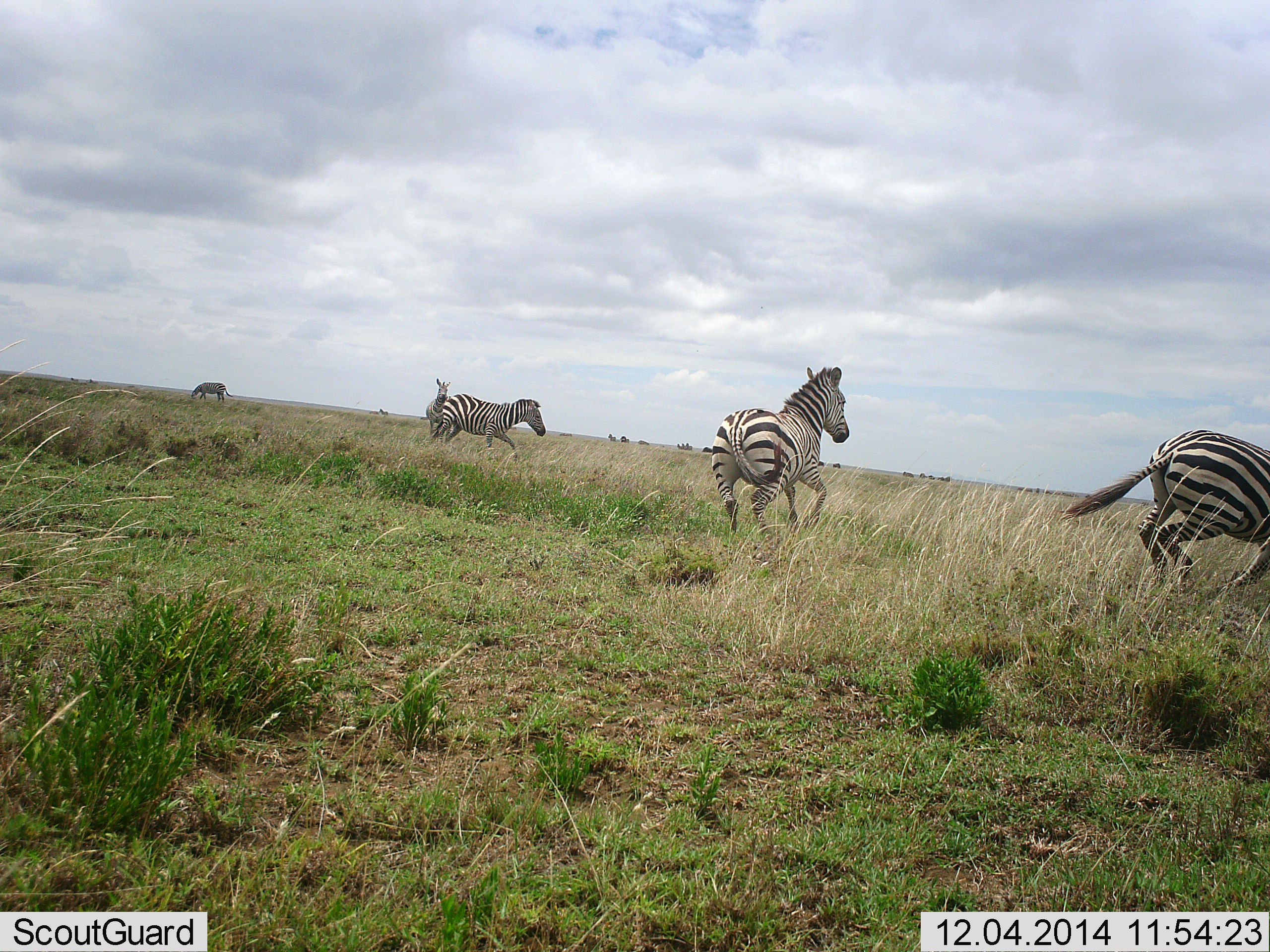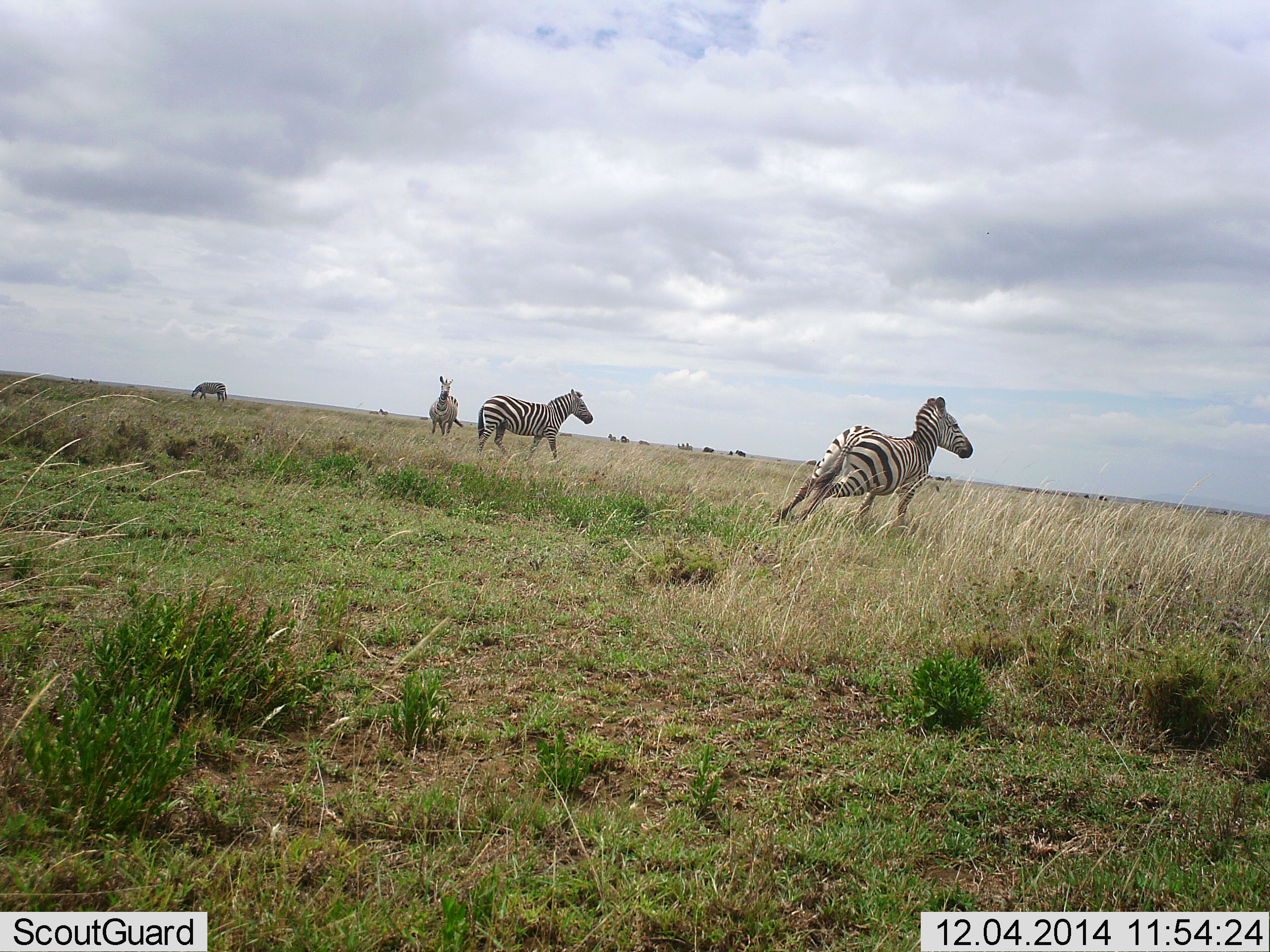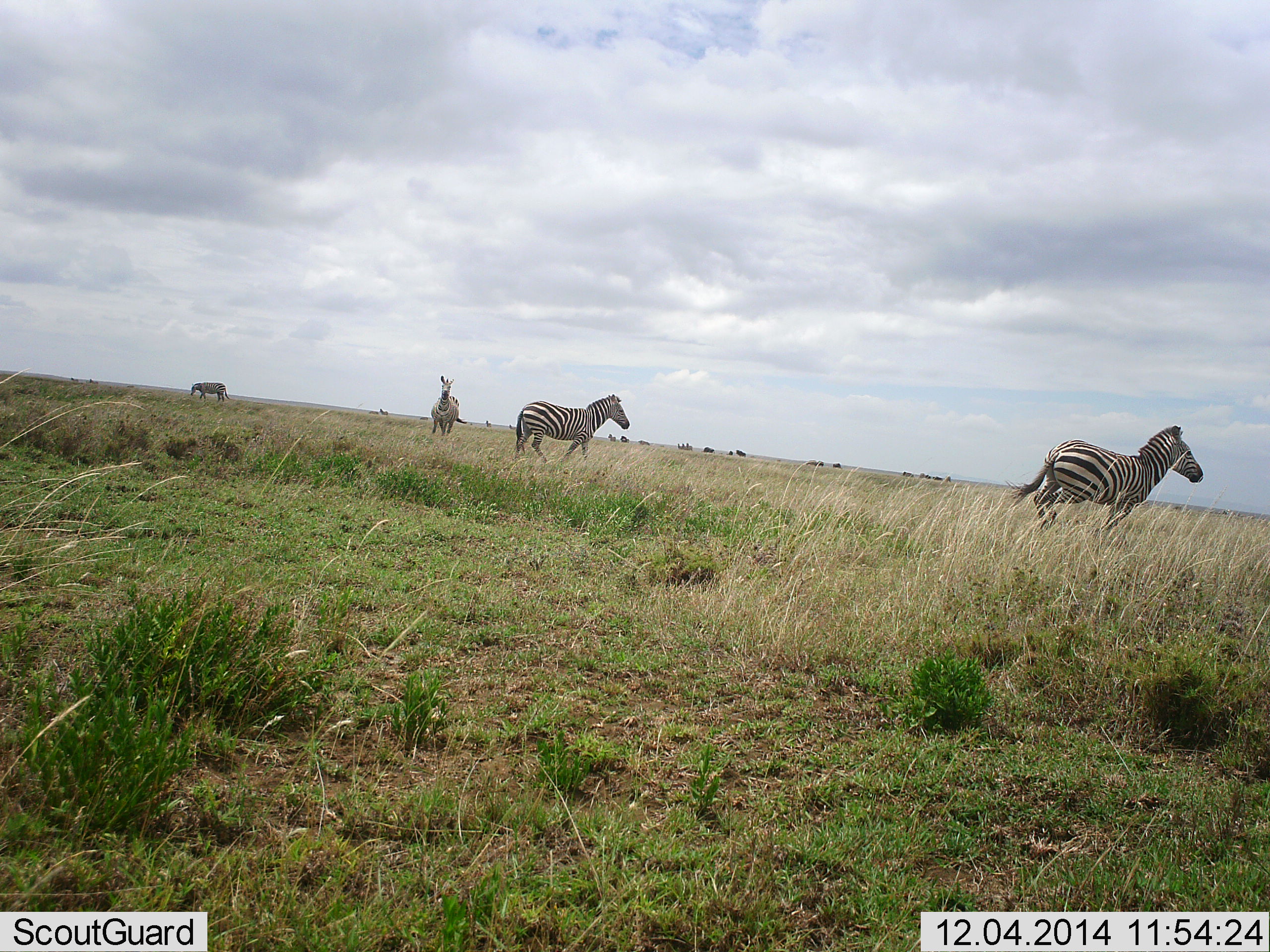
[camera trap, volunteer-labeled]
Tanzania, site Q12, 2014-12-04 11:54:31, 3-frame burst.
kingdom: Animalia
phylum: Chordata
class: Mammalia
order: Perissodactyla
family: Equidae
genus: Equus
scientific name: Equus quagga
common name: plains zebra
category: zebra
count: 5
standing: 55%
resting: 0%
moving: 100%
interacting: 0%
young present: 0%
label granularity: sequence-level